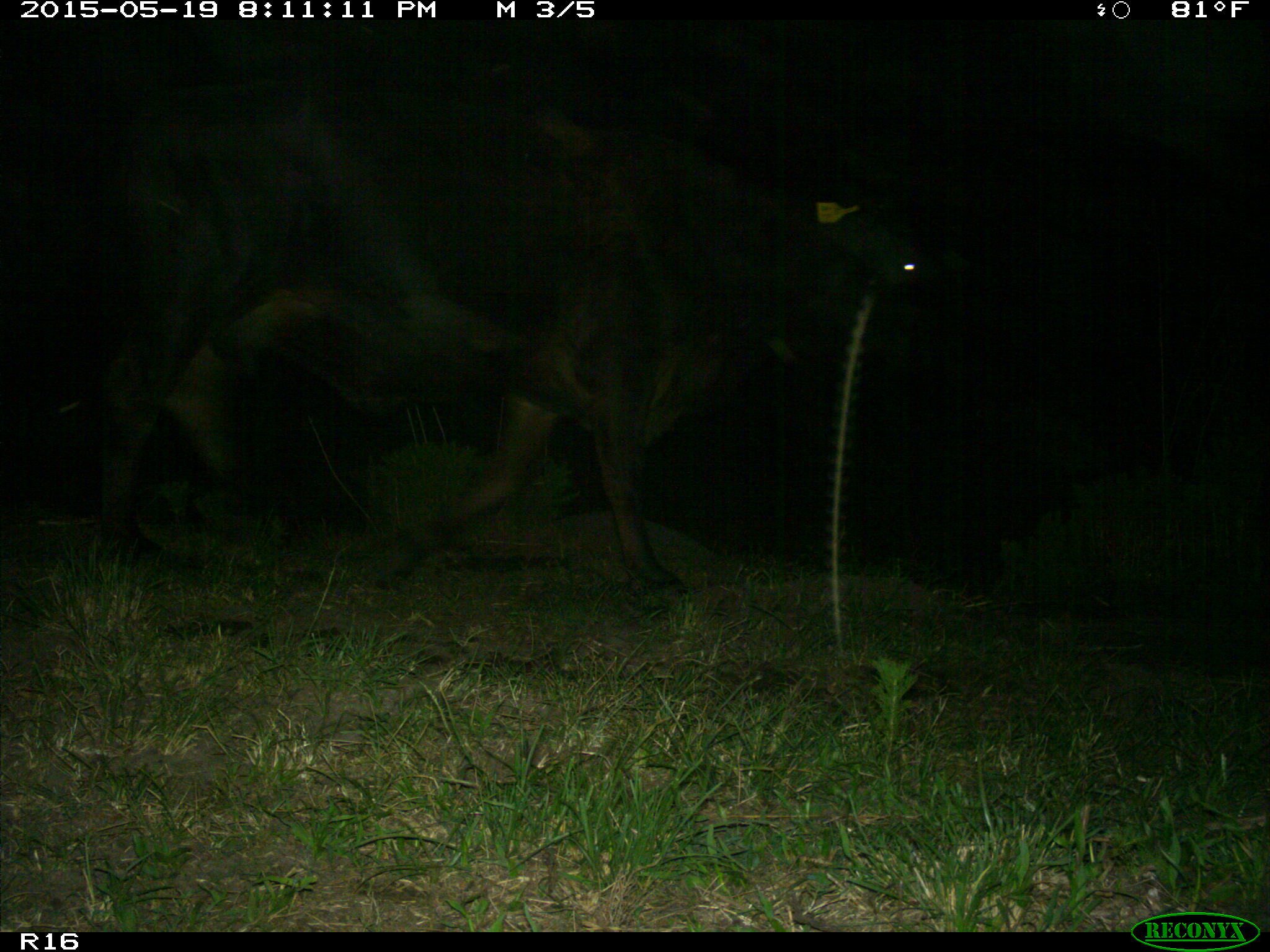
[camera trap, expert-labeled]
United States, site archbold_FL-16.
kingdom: Animalia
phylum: Chordata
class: Mammalia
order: Artiodactyla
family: Bovidae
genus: Bos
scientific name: Bos taurus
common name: domestic cow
Bos taurus (domestic cow).